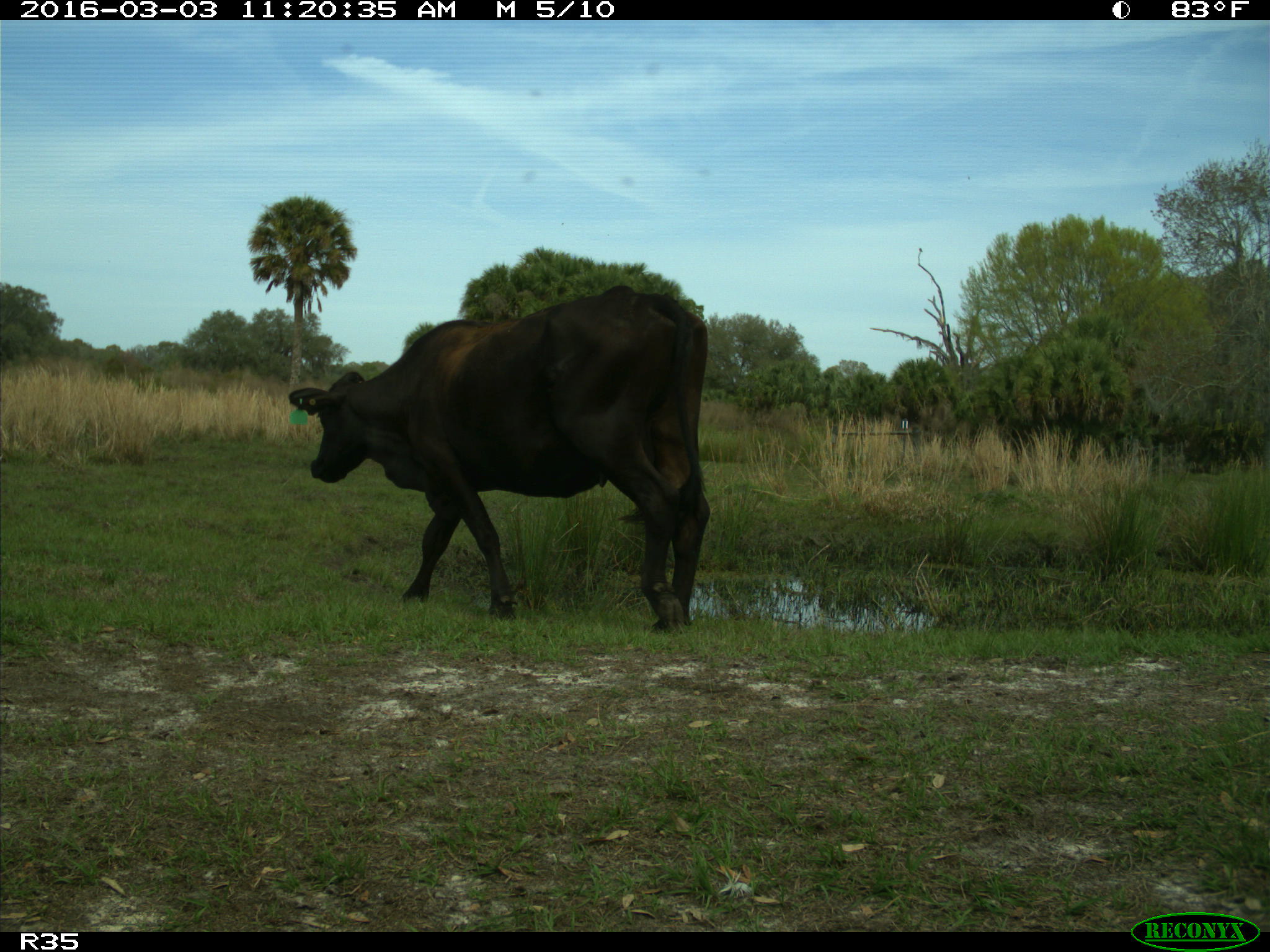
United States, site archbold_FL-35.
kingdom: Animalia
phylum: Chordata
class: Mammalia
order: Artiodactyla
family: Bovidae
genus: Bos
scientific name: Bos taurus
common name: domestic cow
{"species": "Bos taurus (domestic cow)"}